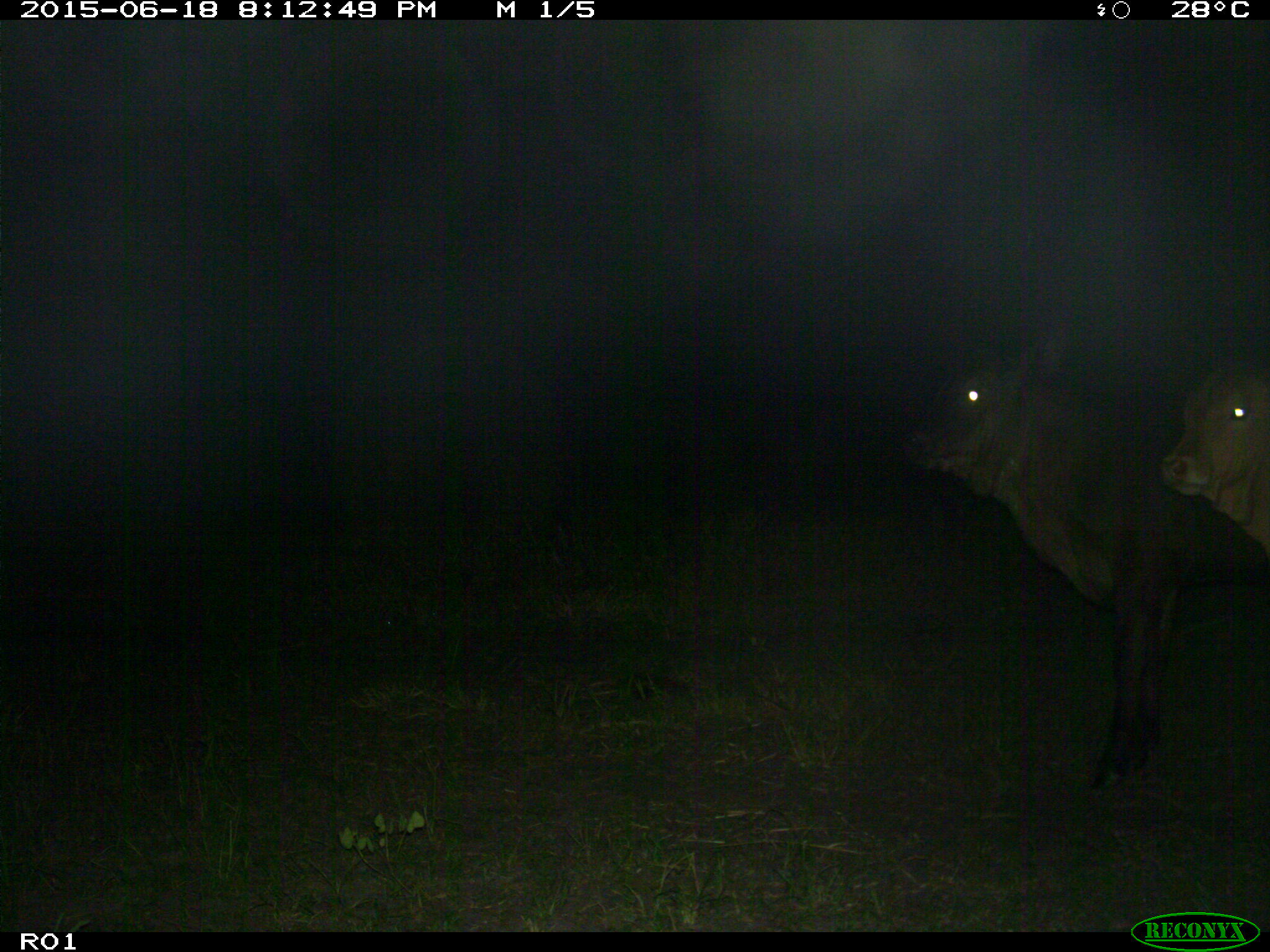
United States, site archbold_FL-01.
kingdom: Animalia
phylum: Chordata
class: Mammalia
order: Artiodactyla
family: Bovidae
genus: Bos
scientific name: Bos taurus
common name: domestic cow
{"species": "Bos taurus (domestic cow)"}